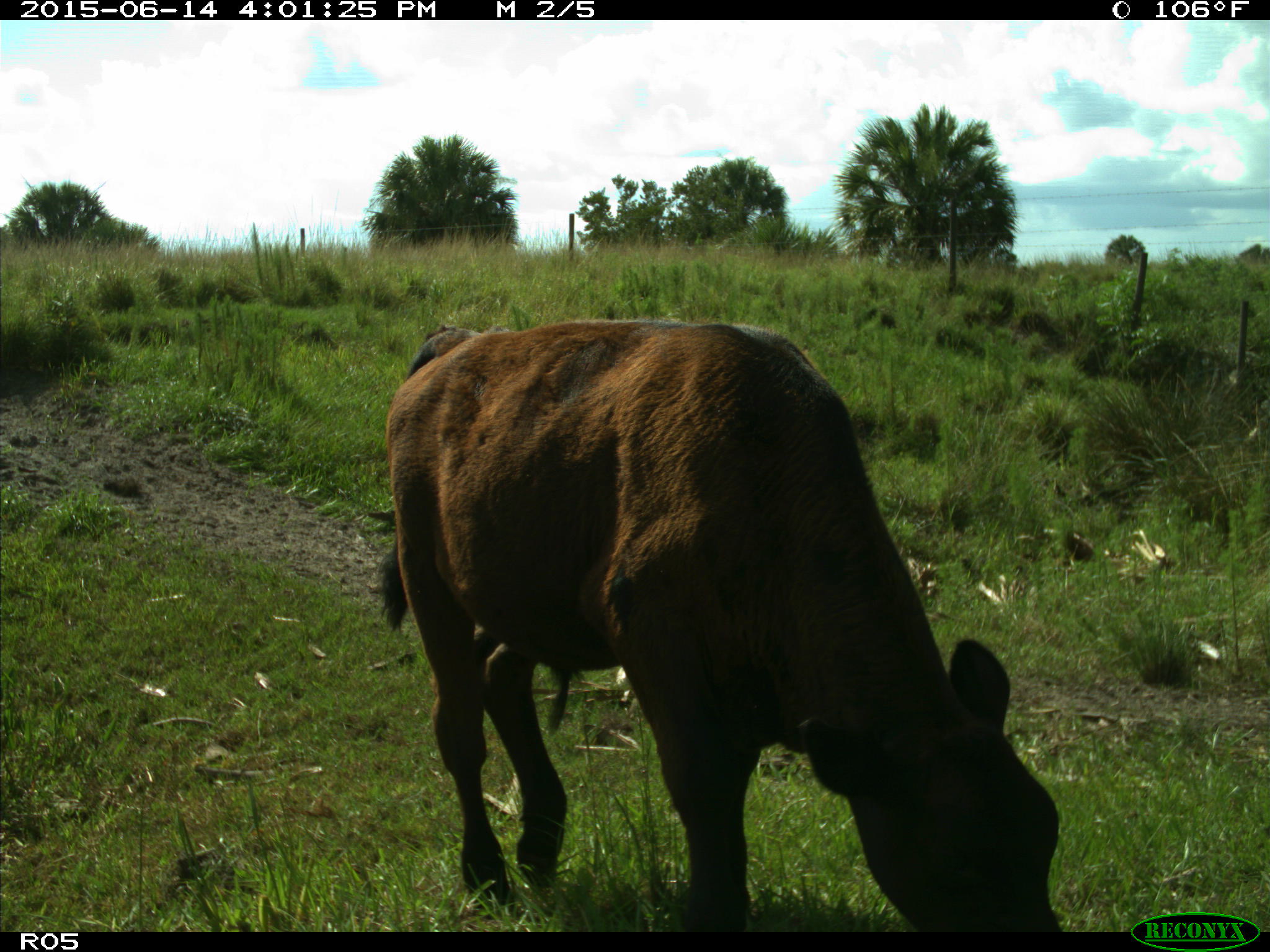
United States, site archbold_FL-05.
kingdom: Animalia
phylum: Chordata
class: Mammalia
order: Artiodactyla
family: Bovidae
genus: Bos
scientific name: Bos taurus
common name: domestic cow